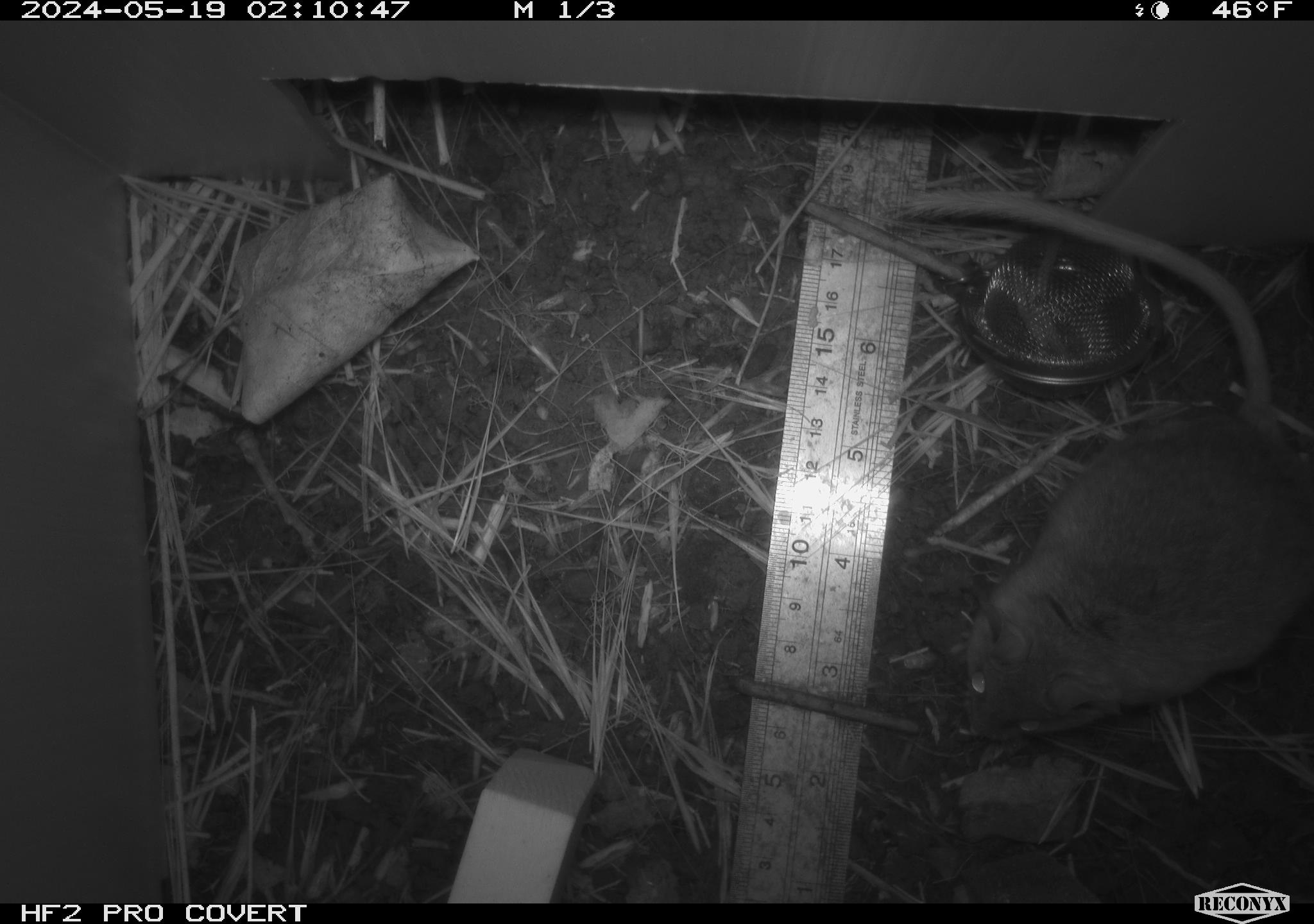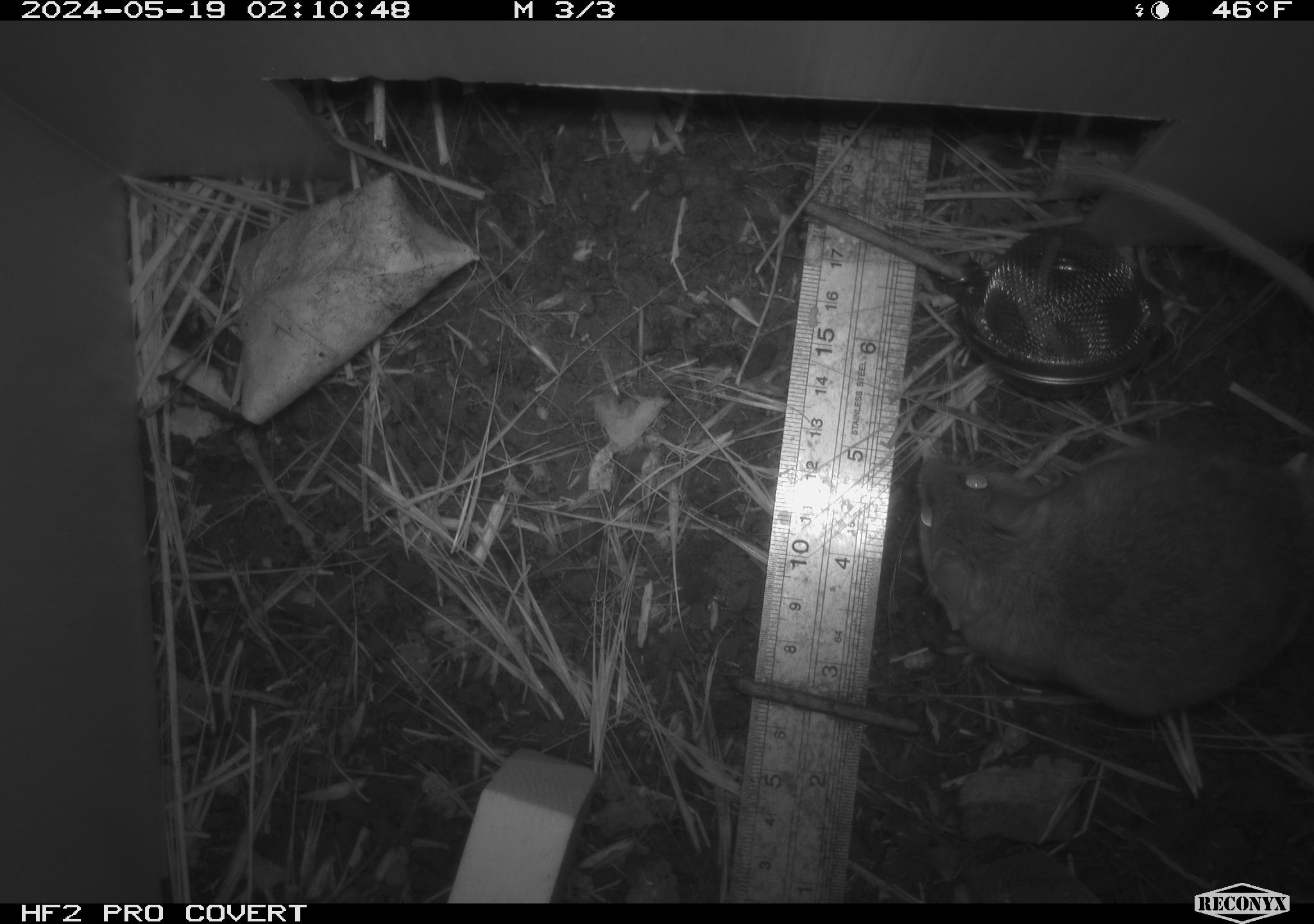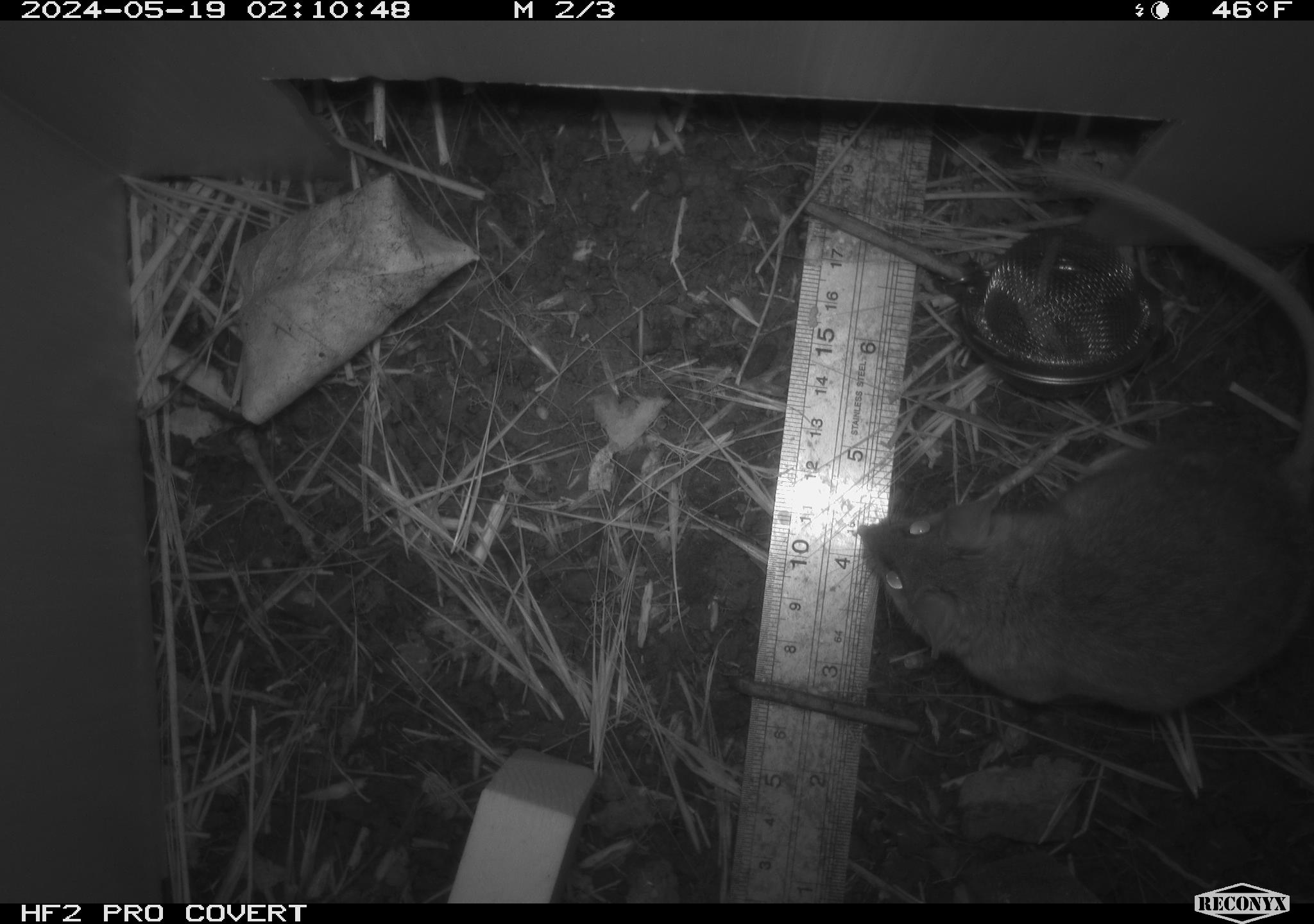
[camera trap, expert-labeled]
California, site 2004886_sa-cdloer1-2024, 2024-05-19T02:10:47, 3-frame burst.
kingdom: Animalia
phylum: Chordata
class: Mammalia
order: Rodentia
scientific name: Rodentia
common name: mouse species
Mouse species (Rodentia).